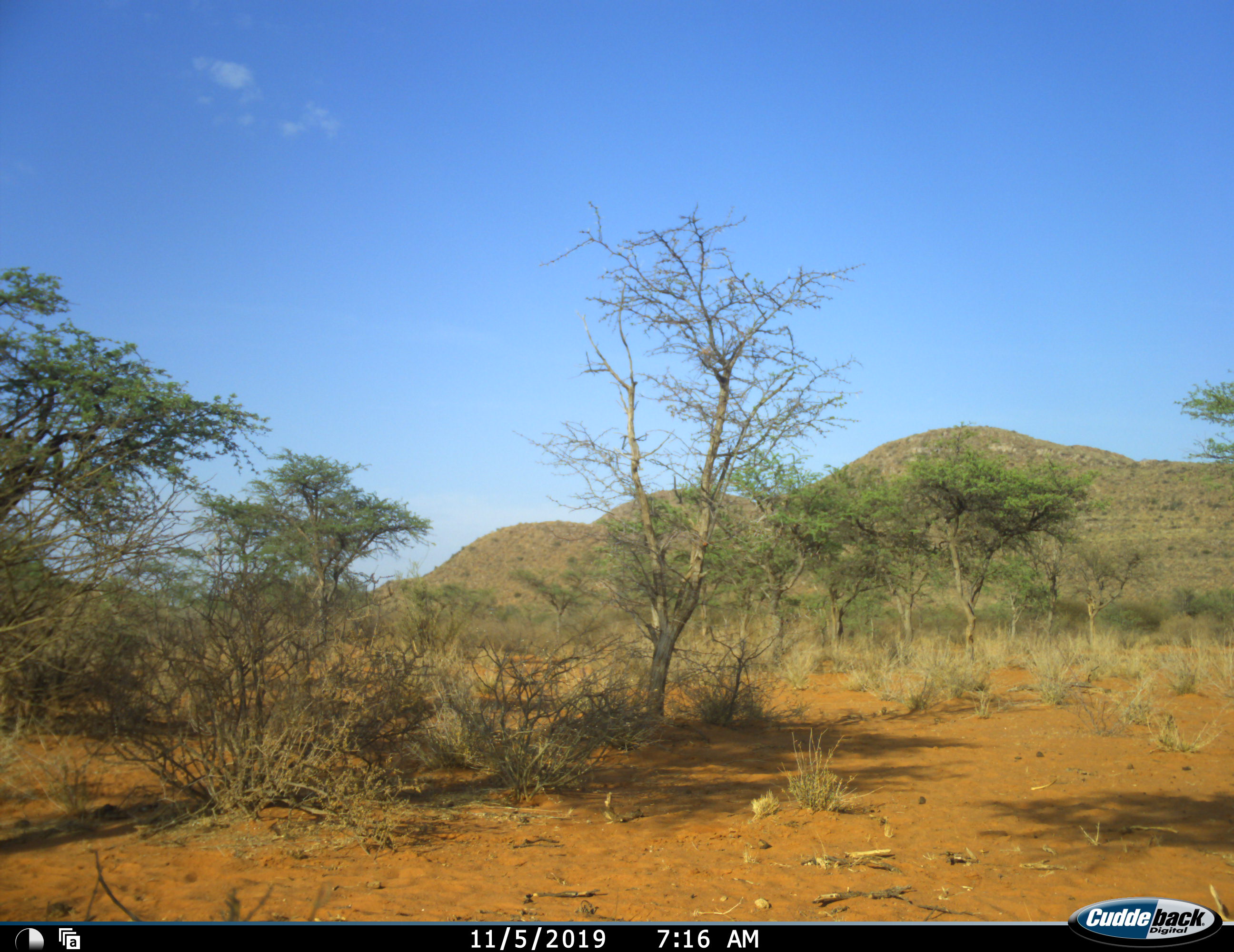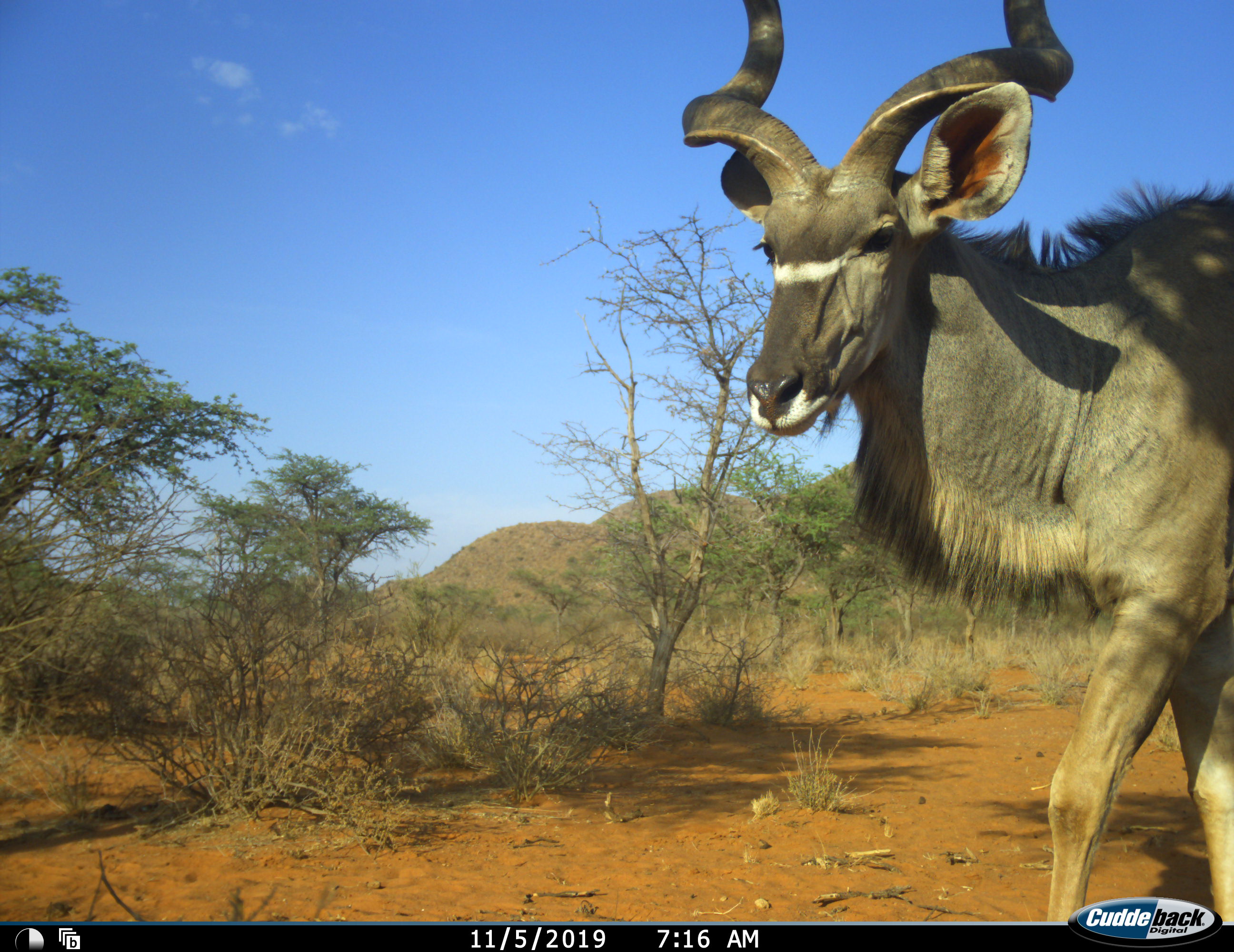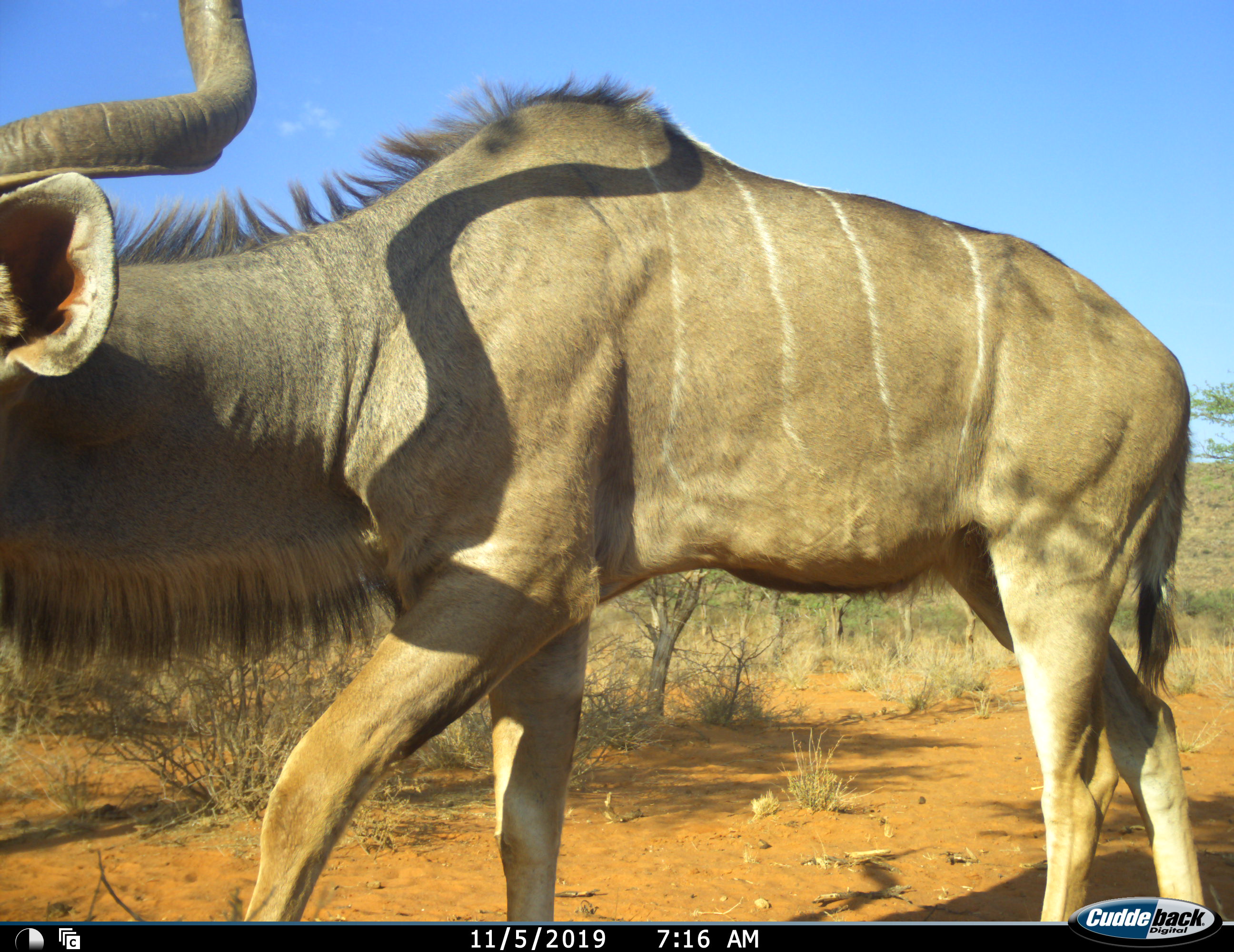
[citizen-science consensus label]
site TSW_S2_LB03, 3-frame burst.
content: unidentified animal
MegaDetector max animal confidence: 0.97